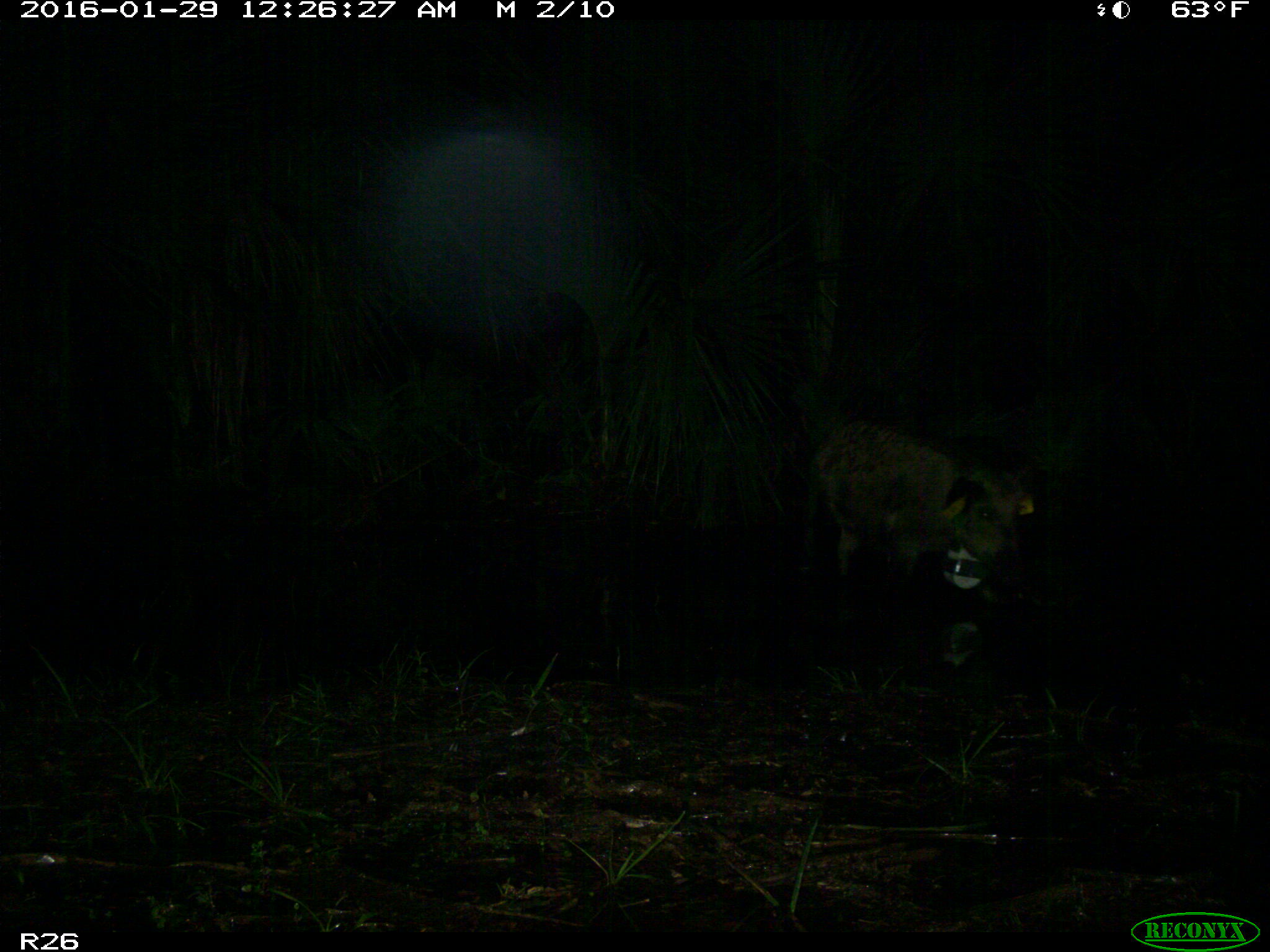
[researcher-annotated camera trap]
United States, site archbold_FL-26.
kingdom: Animalia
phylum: Chordata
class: Mammalia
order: Artiodactyla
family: Suidae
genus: Sus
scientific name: Sus scrofa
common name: wild boar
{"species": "Sus scrofa (wild boar)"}